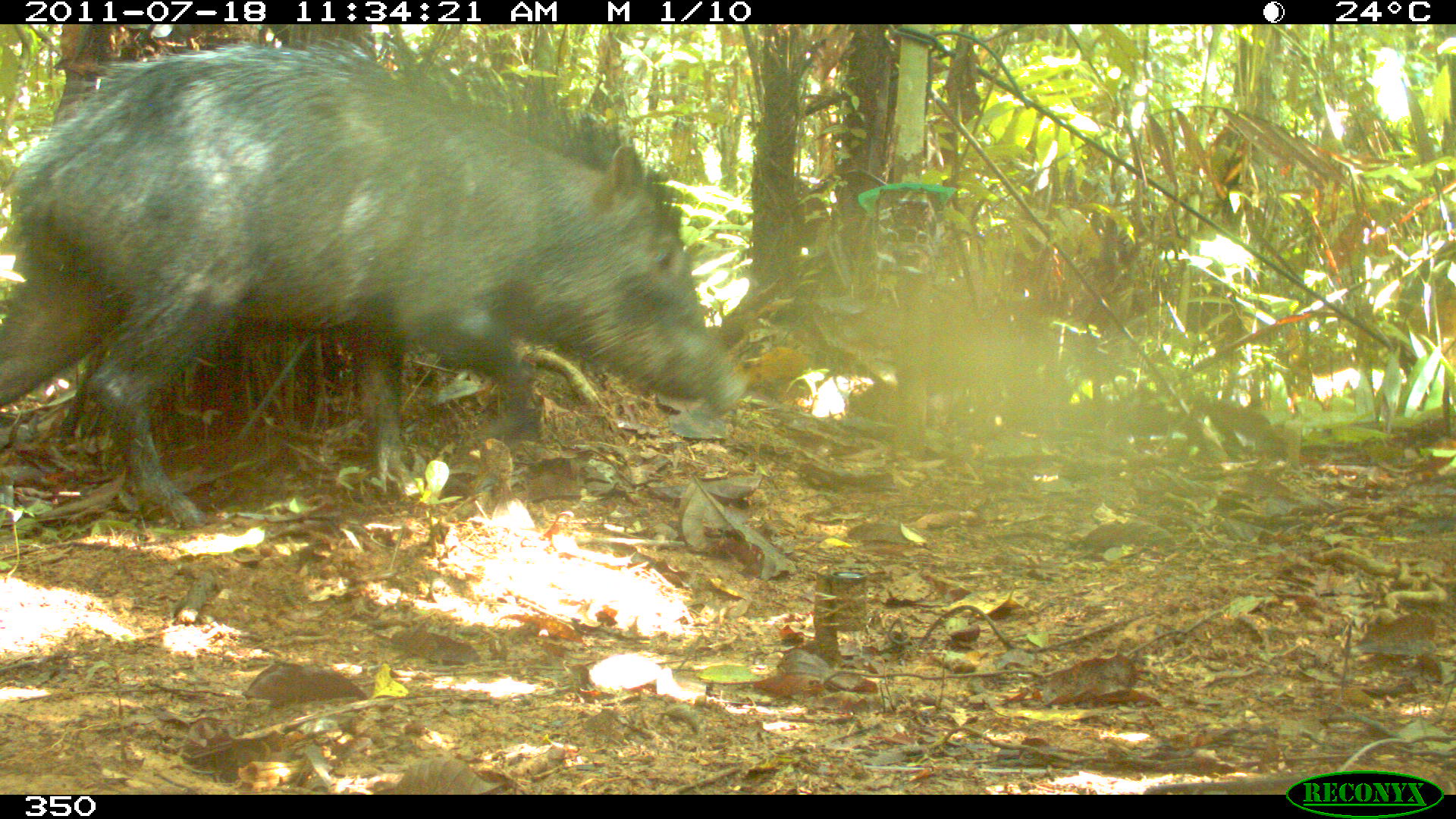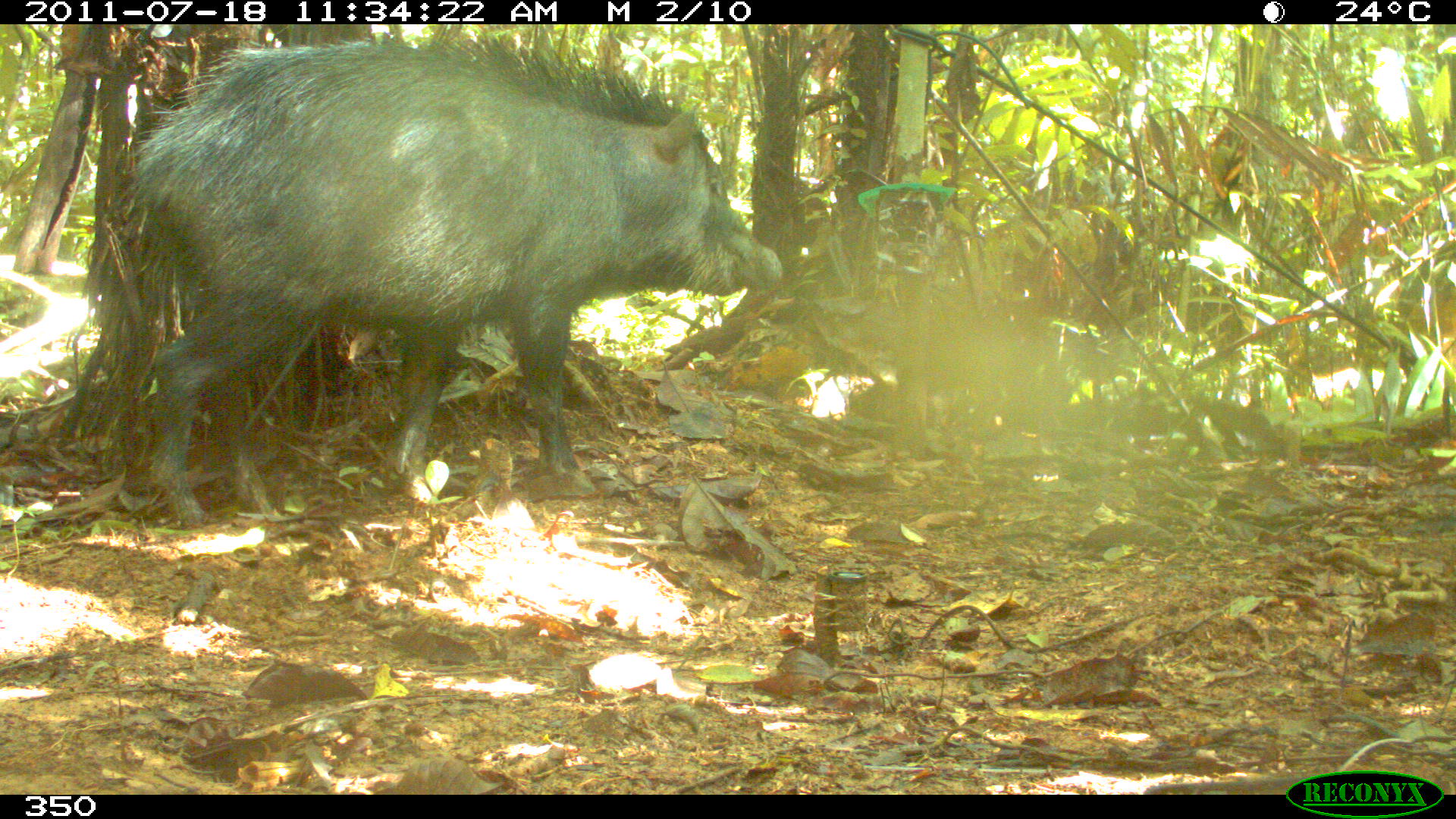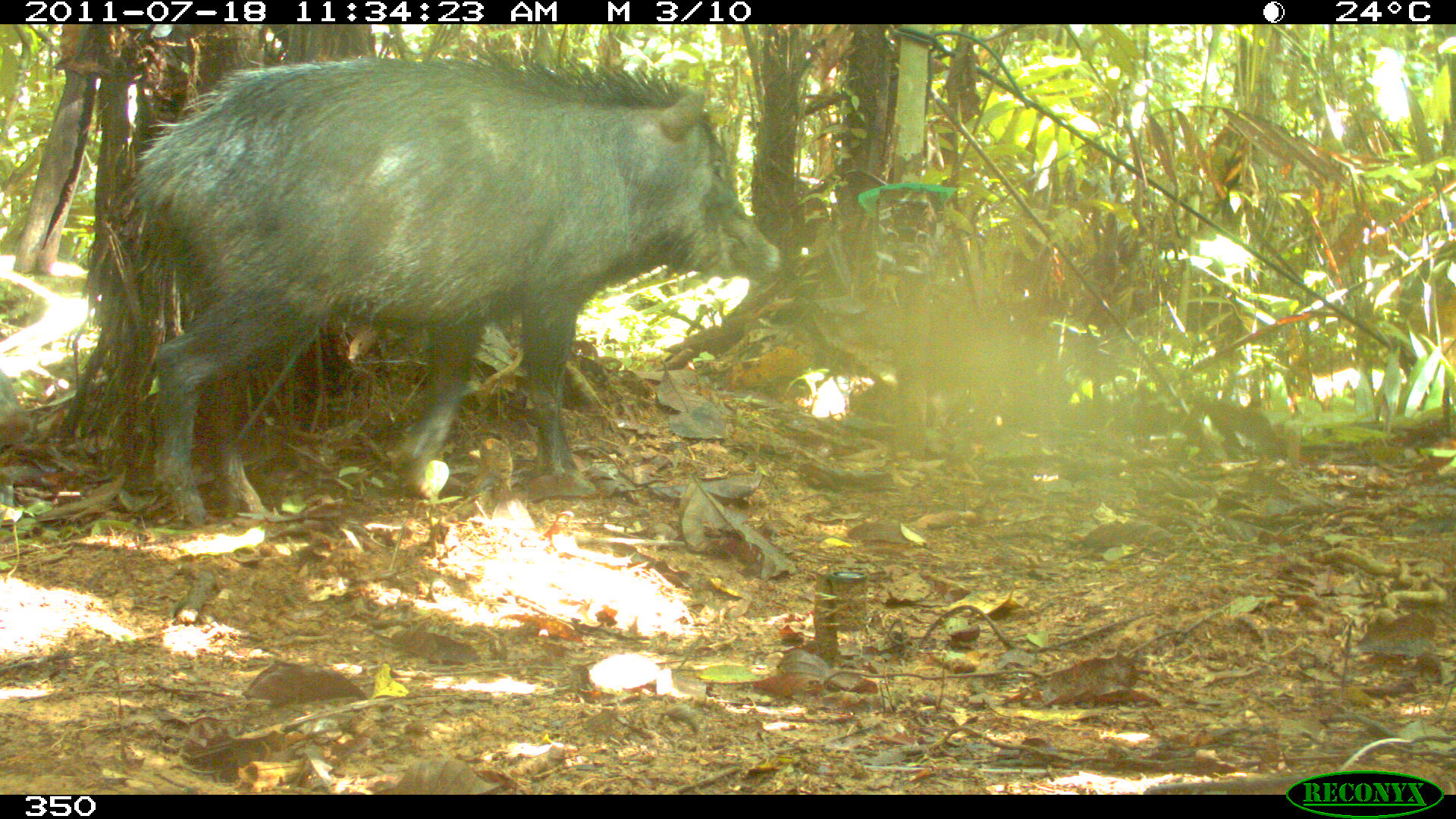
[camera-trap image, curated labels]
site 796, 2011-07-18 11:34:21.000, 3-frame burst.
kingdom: Animalia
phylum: Chordata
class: Mammalia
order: Artiodactyla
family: Tayassuidae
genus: Tayassu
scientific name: Tayassu pecari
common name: white-lipped peccary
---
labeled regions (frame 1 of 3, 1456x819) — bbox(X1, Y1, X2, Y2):
tayassu pecari: bbox(0, 37, 745, 527)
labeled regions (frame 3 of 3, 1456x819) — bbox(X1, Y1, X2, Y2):
tayassu pecari: bbox(128, 45, 777, 525); bbox(0, 370, 32, 448)